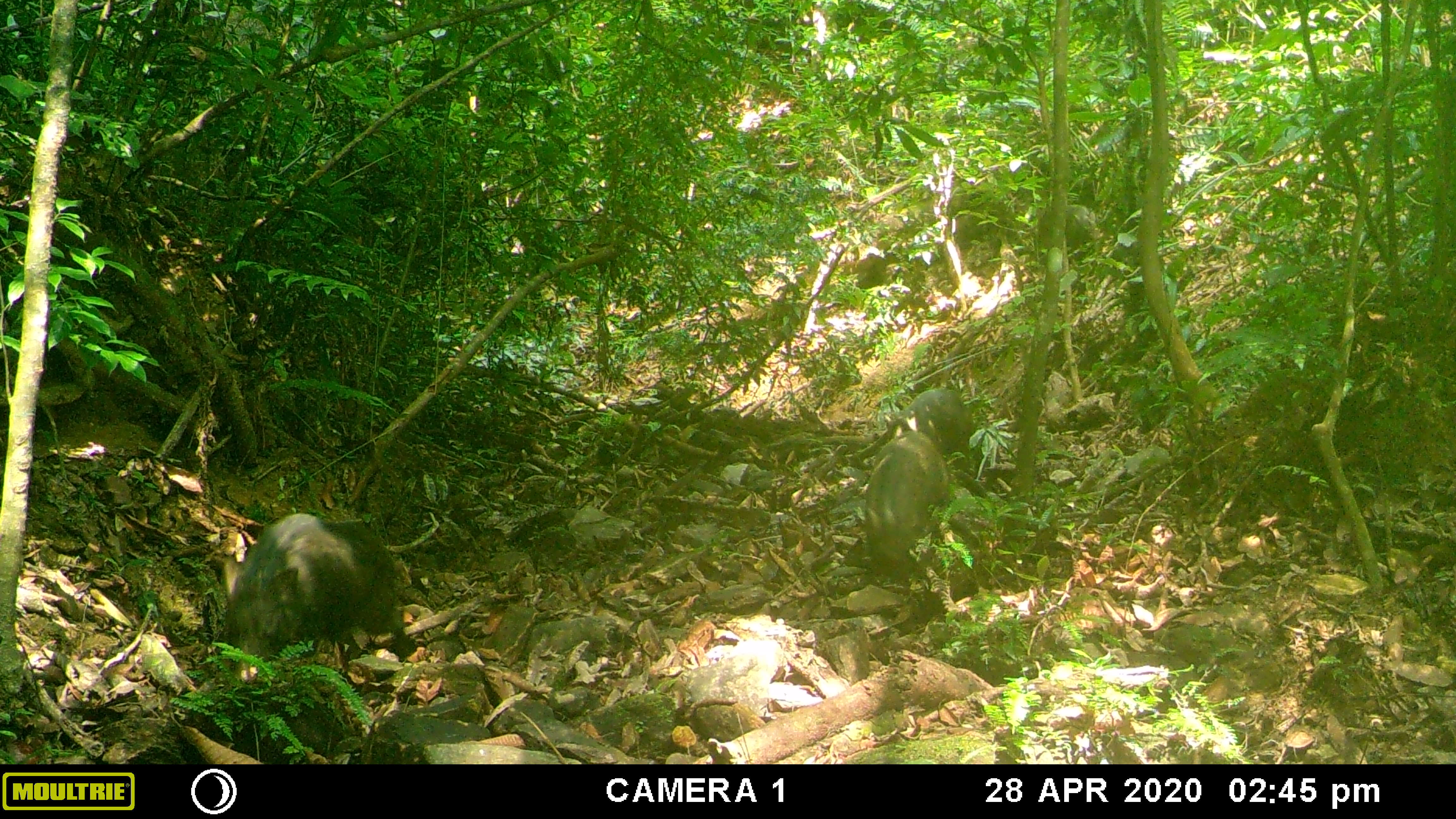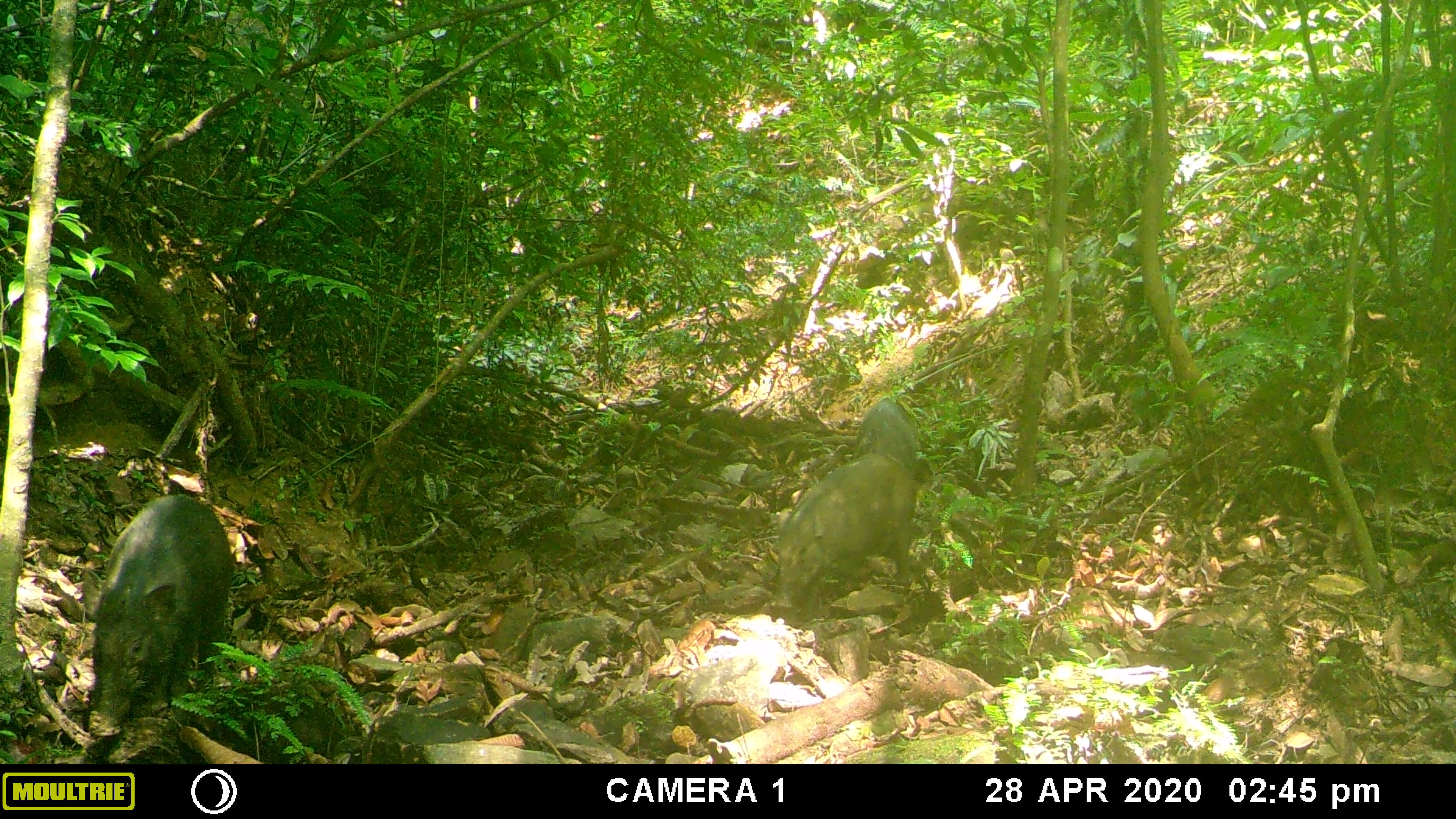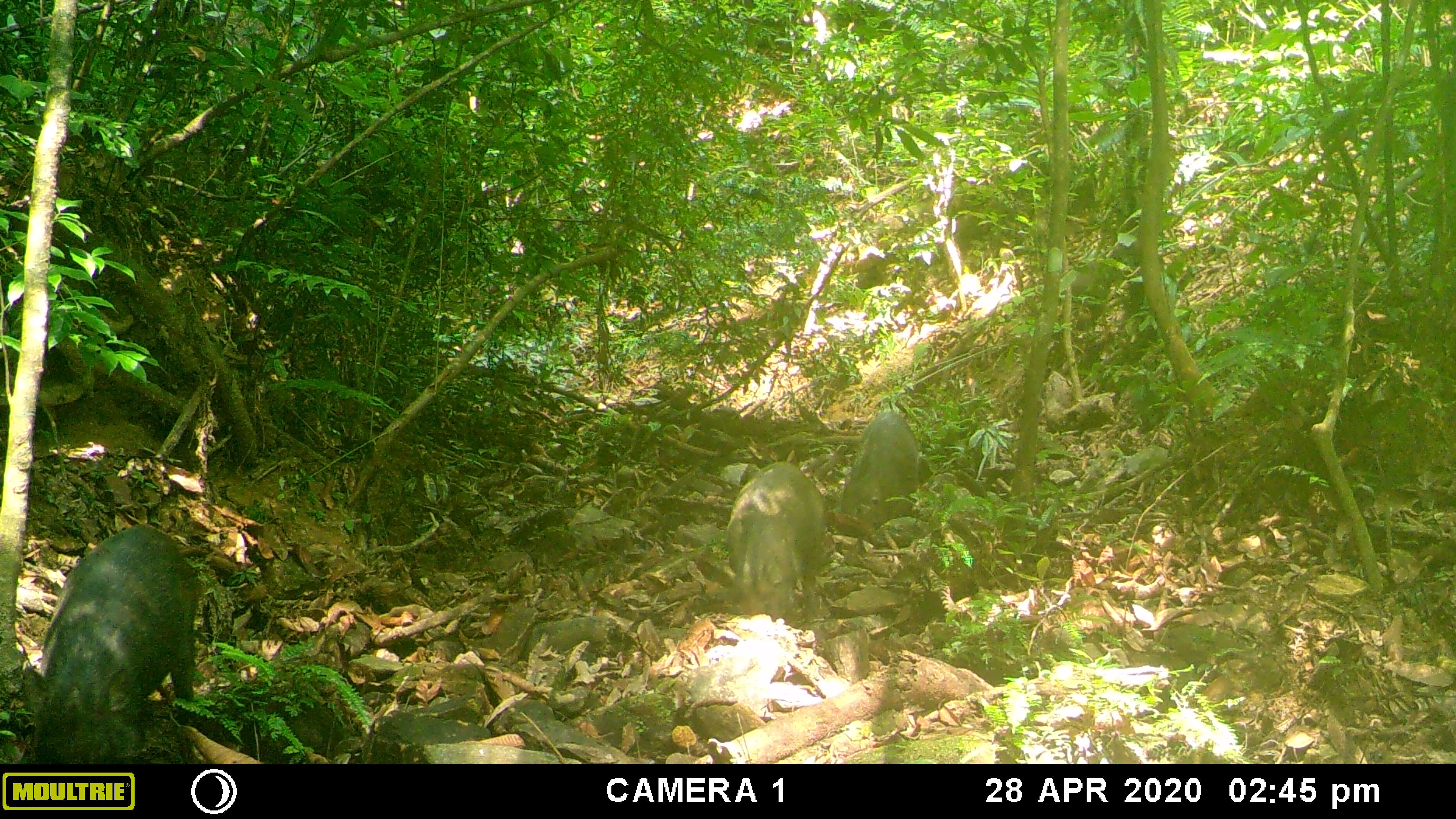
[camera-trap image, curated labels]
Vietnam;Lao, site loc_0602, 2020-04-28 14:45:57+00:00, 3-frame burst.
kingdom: Animalia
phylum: Chordata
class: Mammalia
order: Artiodactyla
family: Suidae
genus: Sus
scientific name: Sus scrofa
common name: eurasian wild pig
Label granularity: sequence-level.